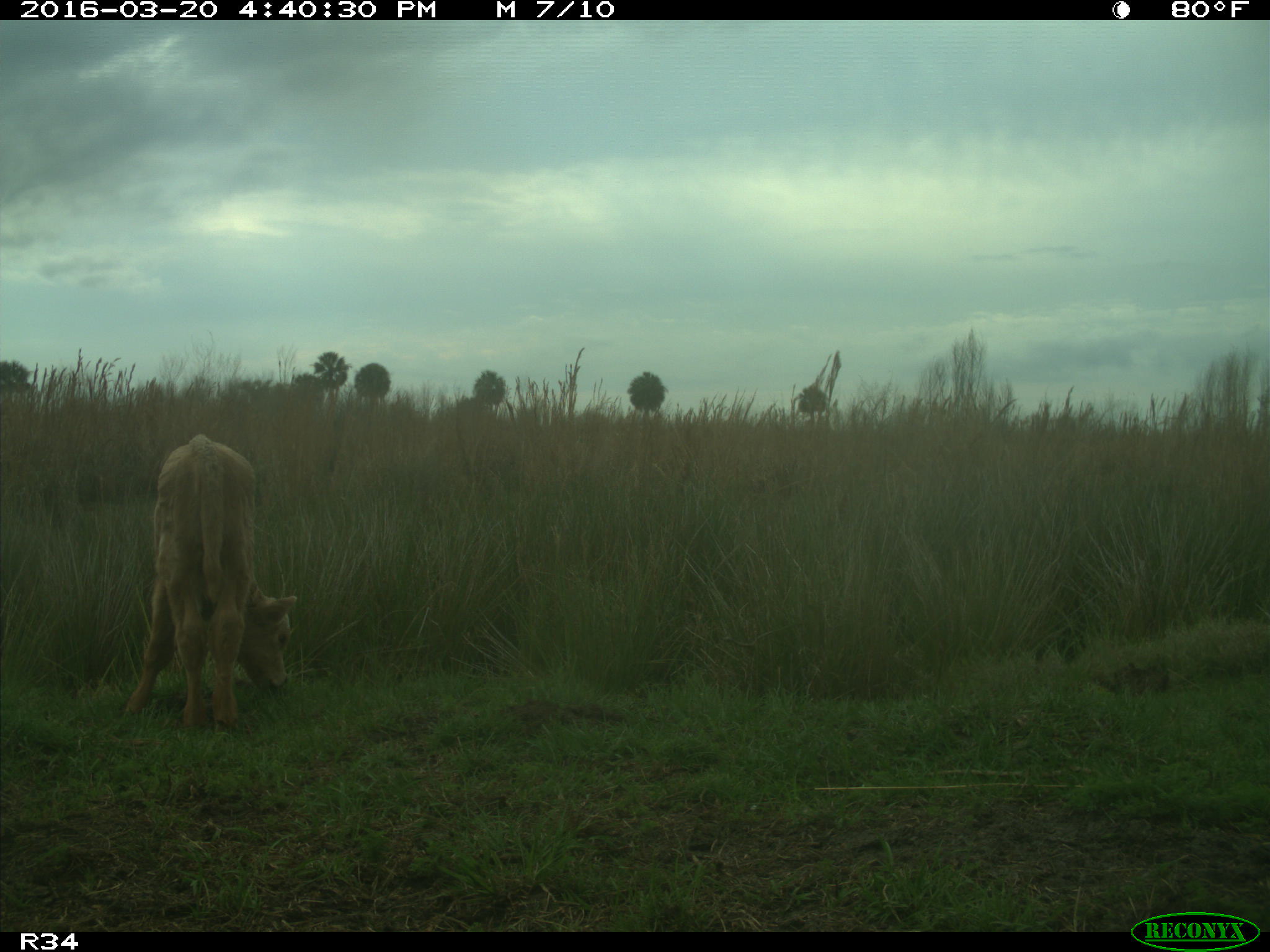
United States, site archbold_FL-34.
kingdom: Animalia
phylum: Chordata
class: Mammalia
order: Artiodactyla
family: Bovidae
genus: Bos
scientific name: Bos taurus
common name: domestic cow